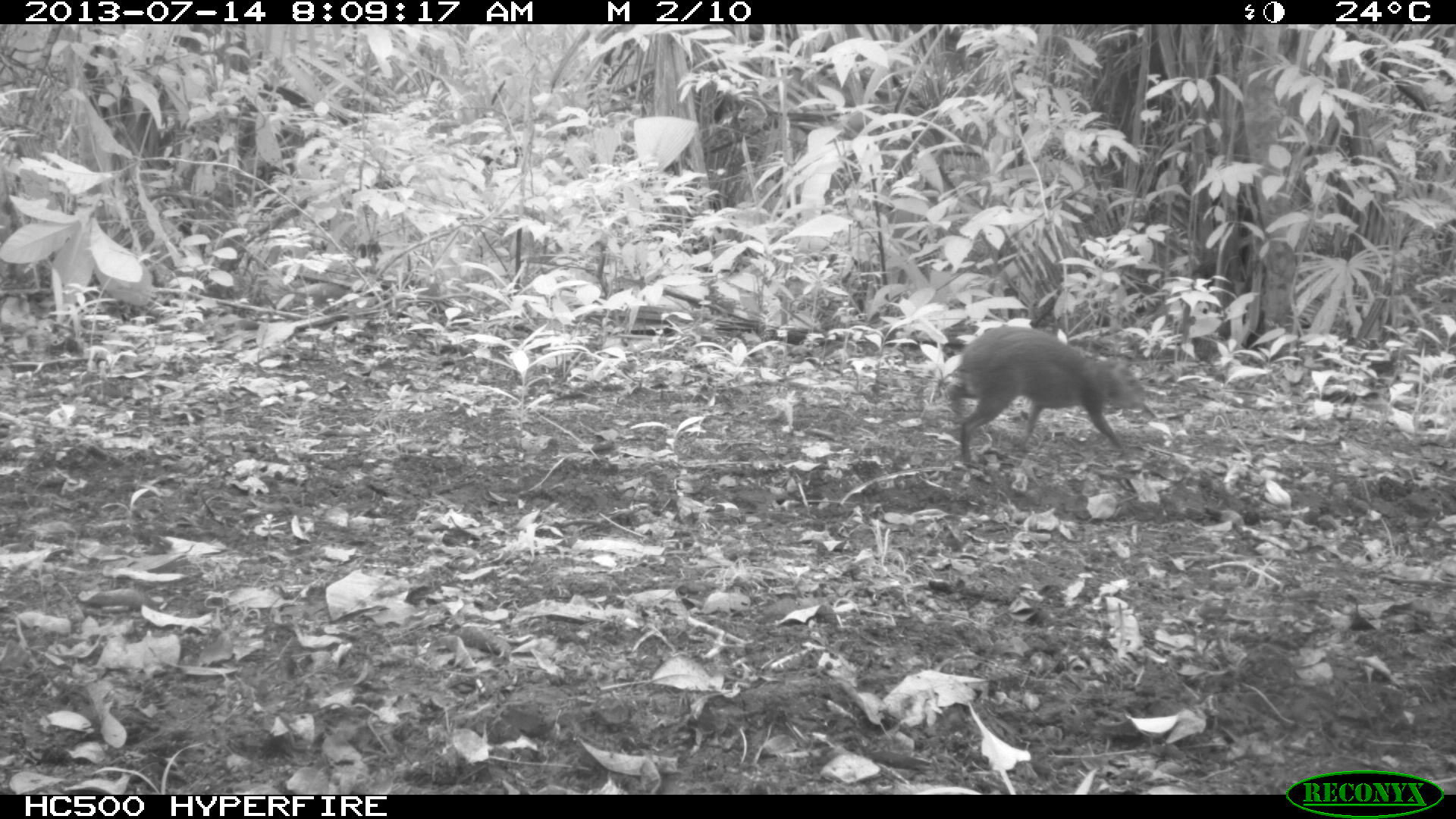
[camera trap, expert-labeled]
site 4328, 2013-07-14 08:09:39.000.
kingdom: Animalia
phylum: Chordata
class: Mammalia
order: Rodentia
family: Dasyproctidae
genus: Dasyprocta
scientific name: Dasyprocta punctata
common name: central american agouti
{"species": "Dasyprocta punctata (central american agouti)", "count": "1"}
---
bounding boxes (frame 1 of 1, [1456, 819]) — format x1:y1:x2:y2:
dasyprocta punctata: 947:326:1148:468